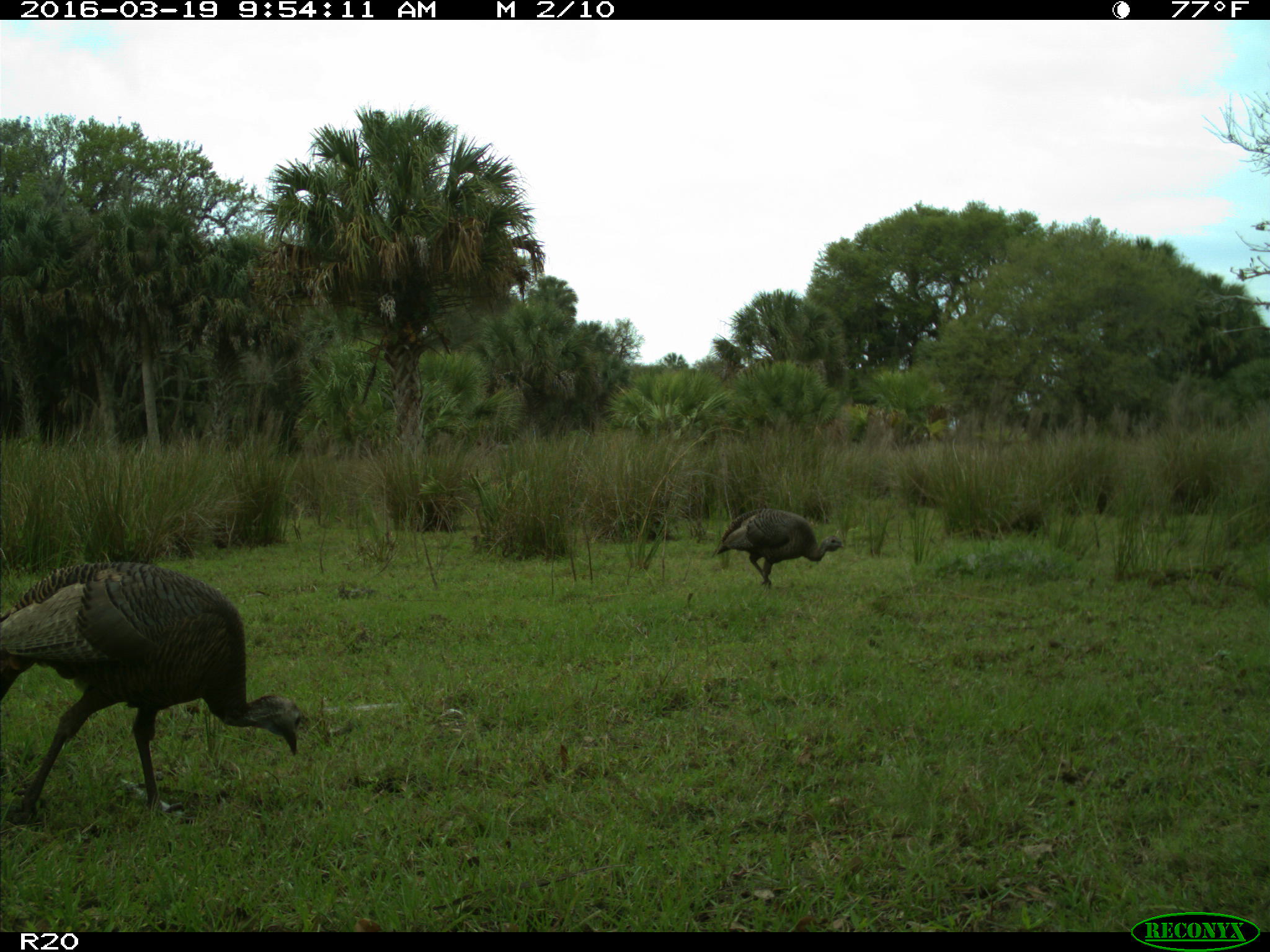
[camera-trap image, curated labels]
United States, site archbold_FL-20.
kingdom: Animalia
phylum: Chordata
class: Aves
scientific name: Aves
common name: birds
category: unidentified bird